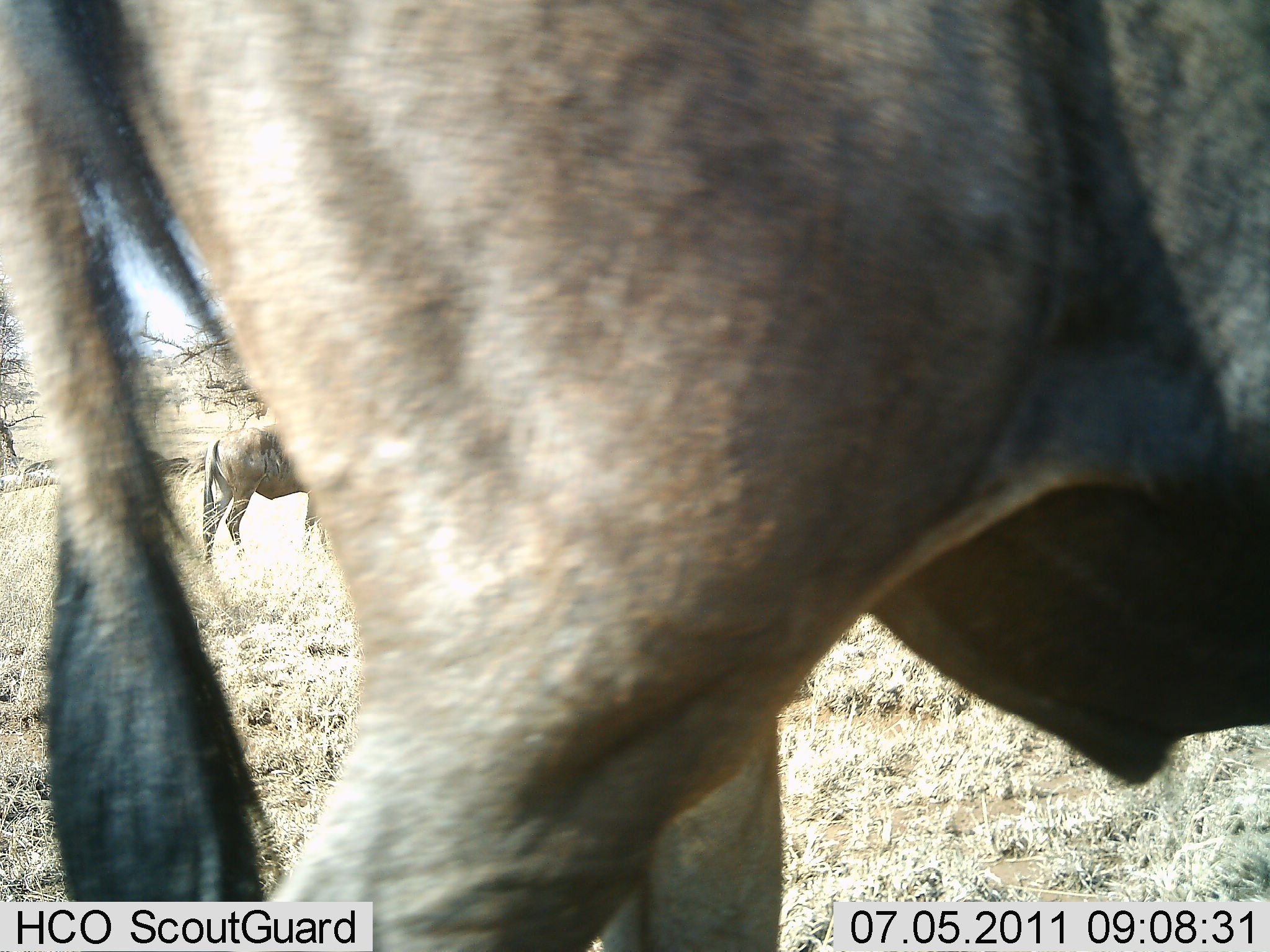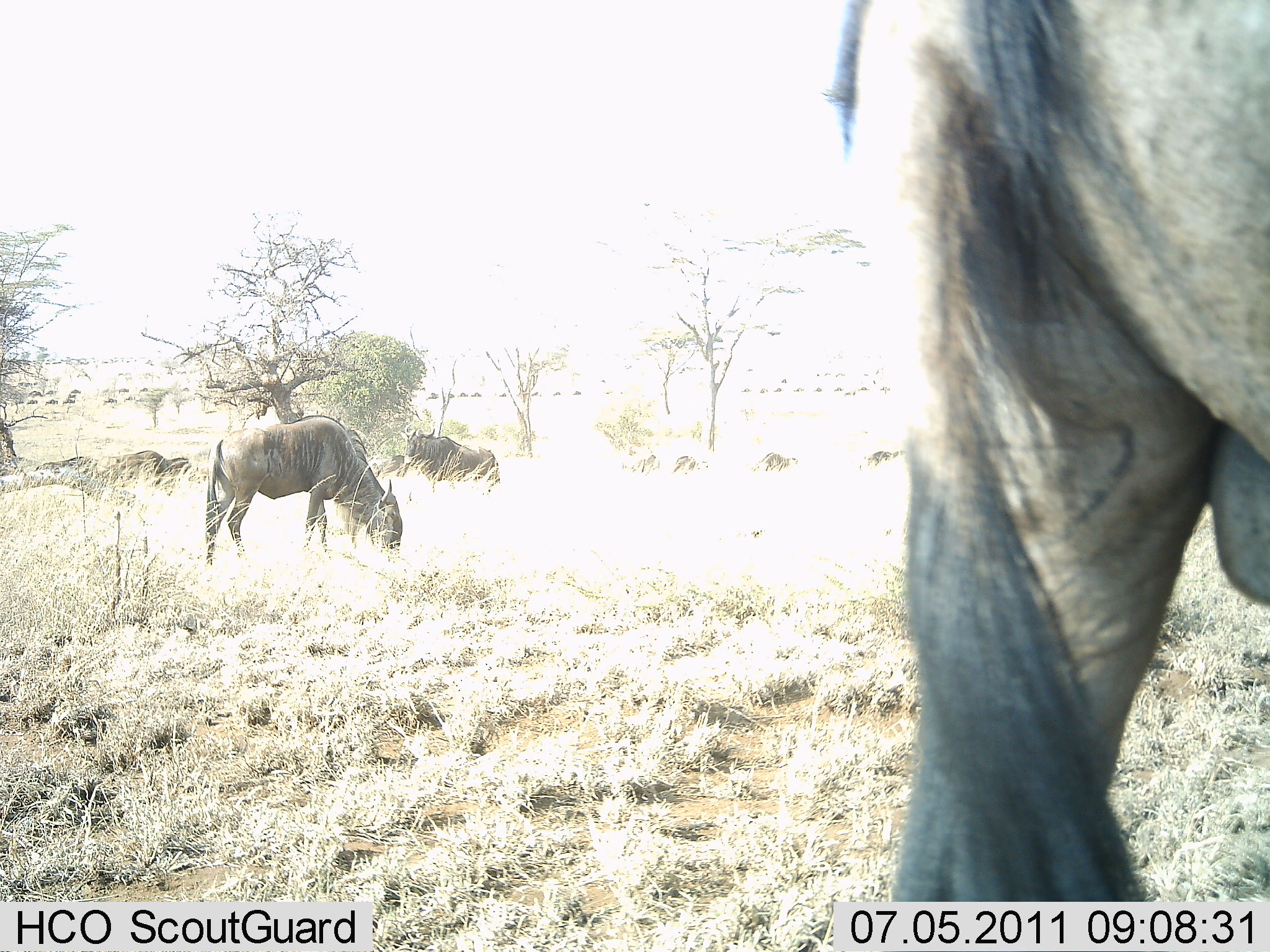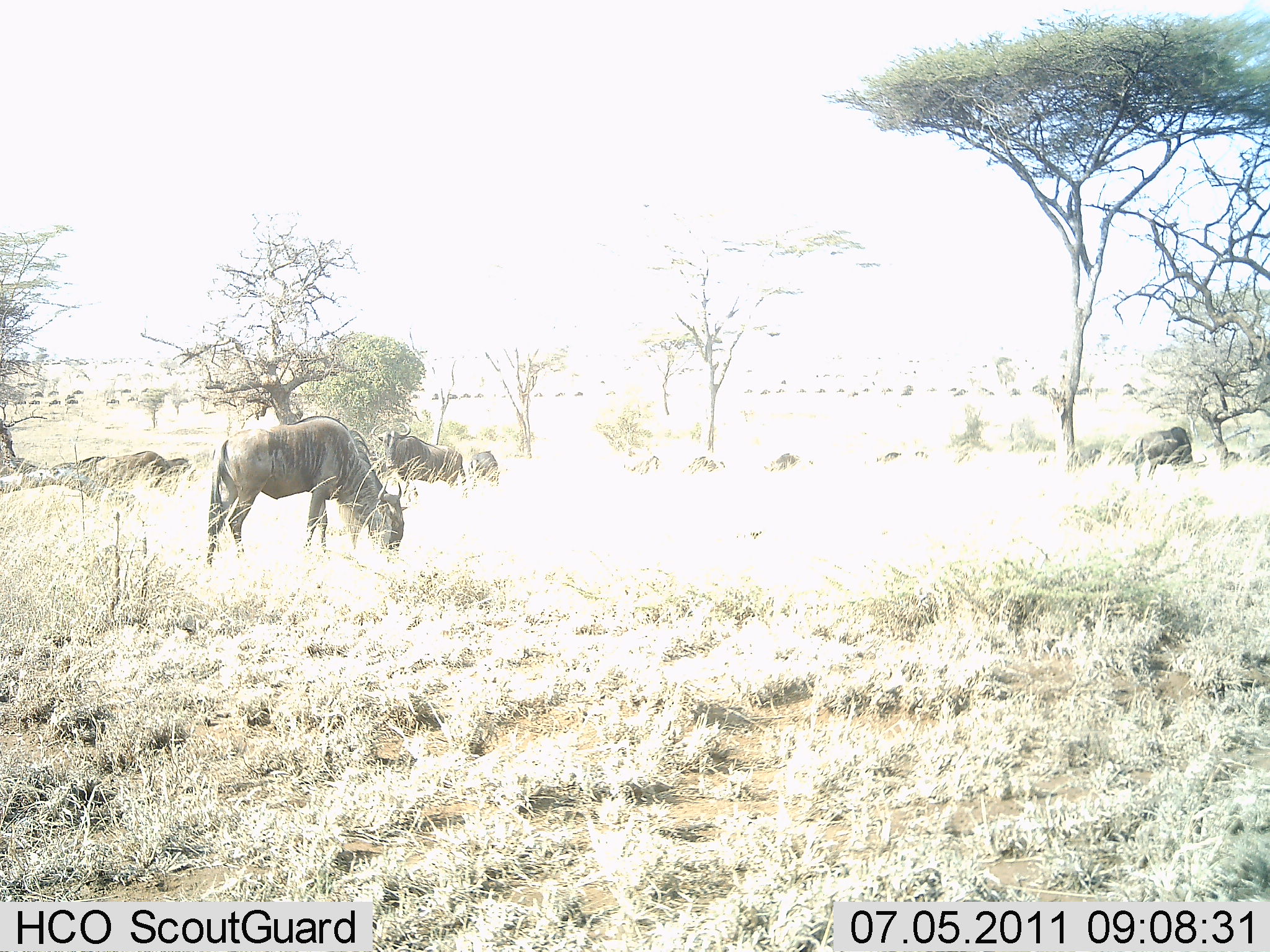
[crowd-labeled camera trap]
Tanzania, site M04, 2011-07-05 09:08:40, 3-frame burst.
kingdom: Animalia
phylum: Chordata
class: Mammalia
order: Artiodactyla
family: Bovidae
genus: Connochaetes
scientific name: Connochaetes taurinus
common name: blue wildebeest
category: wildebeest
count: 10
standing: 42%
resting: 17%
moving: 67%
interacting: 0%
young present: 0%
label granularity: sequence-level